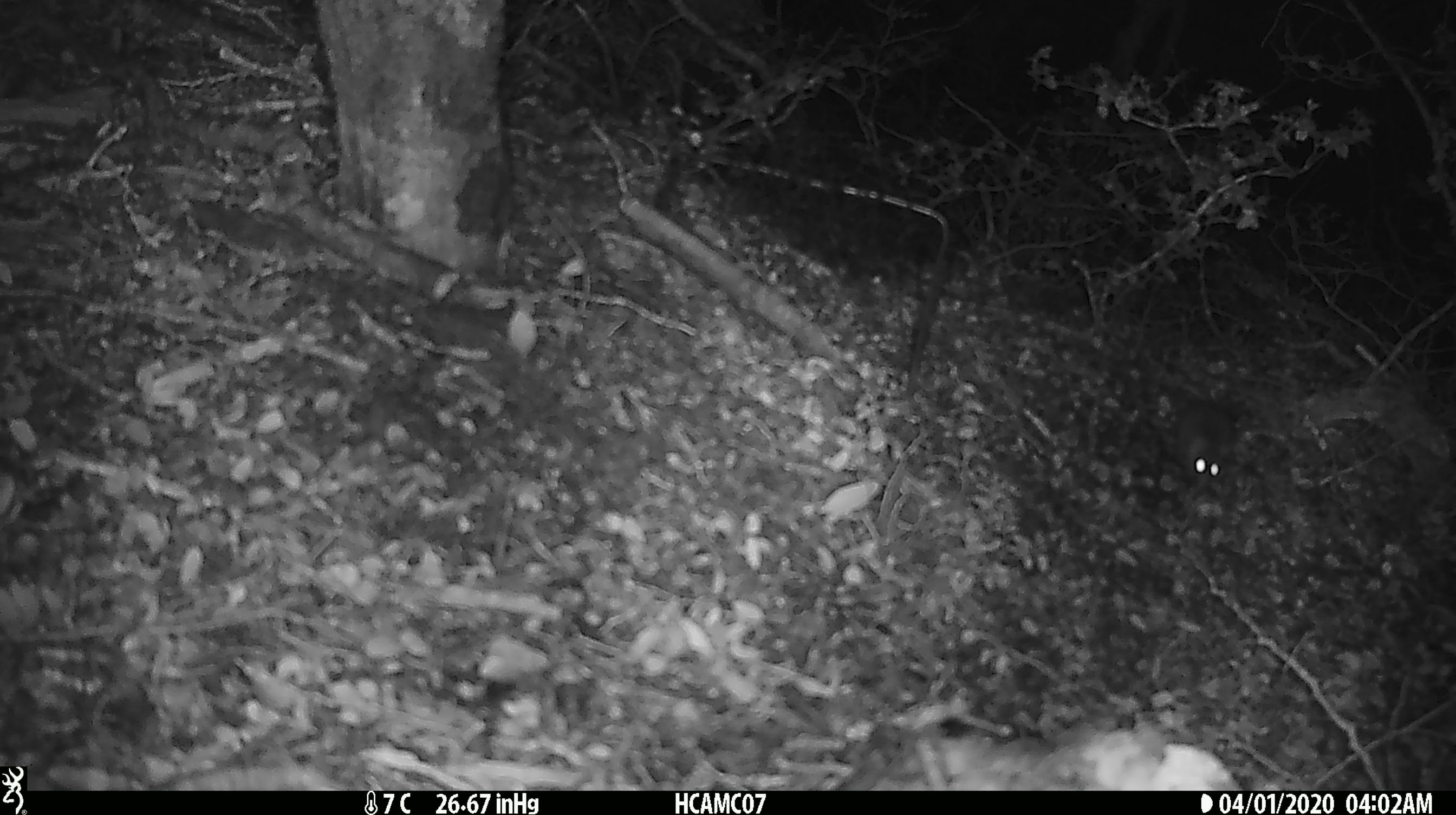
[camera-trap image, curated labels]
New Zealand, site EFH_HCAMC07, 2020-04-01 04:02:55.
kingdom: Animalia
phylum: Chordata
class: Mammalia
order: Rodentia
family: Muridae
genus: Mus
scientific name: Mus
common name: mouse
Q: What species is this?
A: Mouse (Mus).